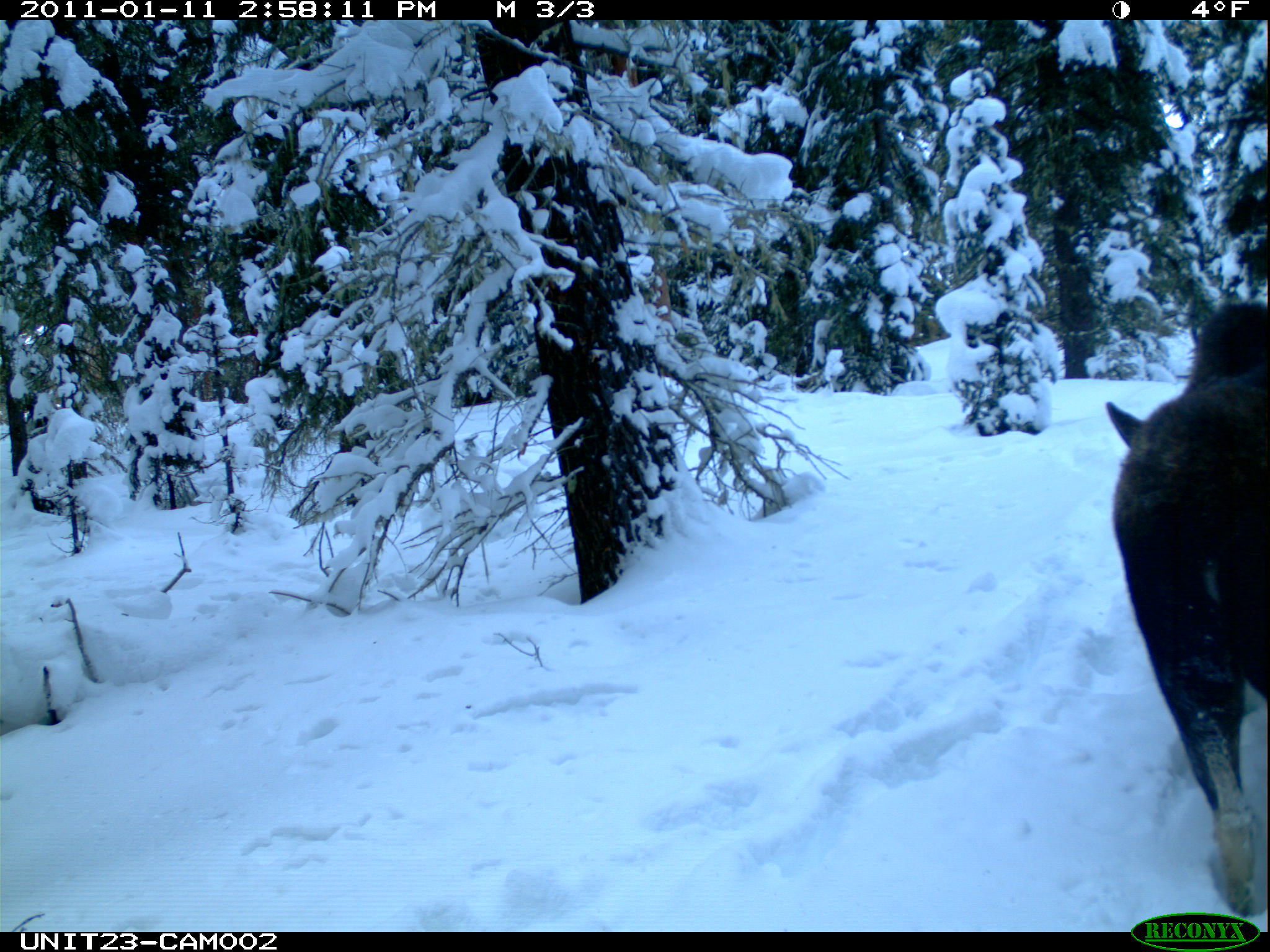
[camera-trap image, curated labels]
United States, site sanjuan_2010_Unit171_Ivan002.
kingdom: Animalia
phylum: Chordata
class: Mammalia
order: Artiodactyla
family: Cervidae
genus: Alces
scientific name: Alces alces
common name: moose